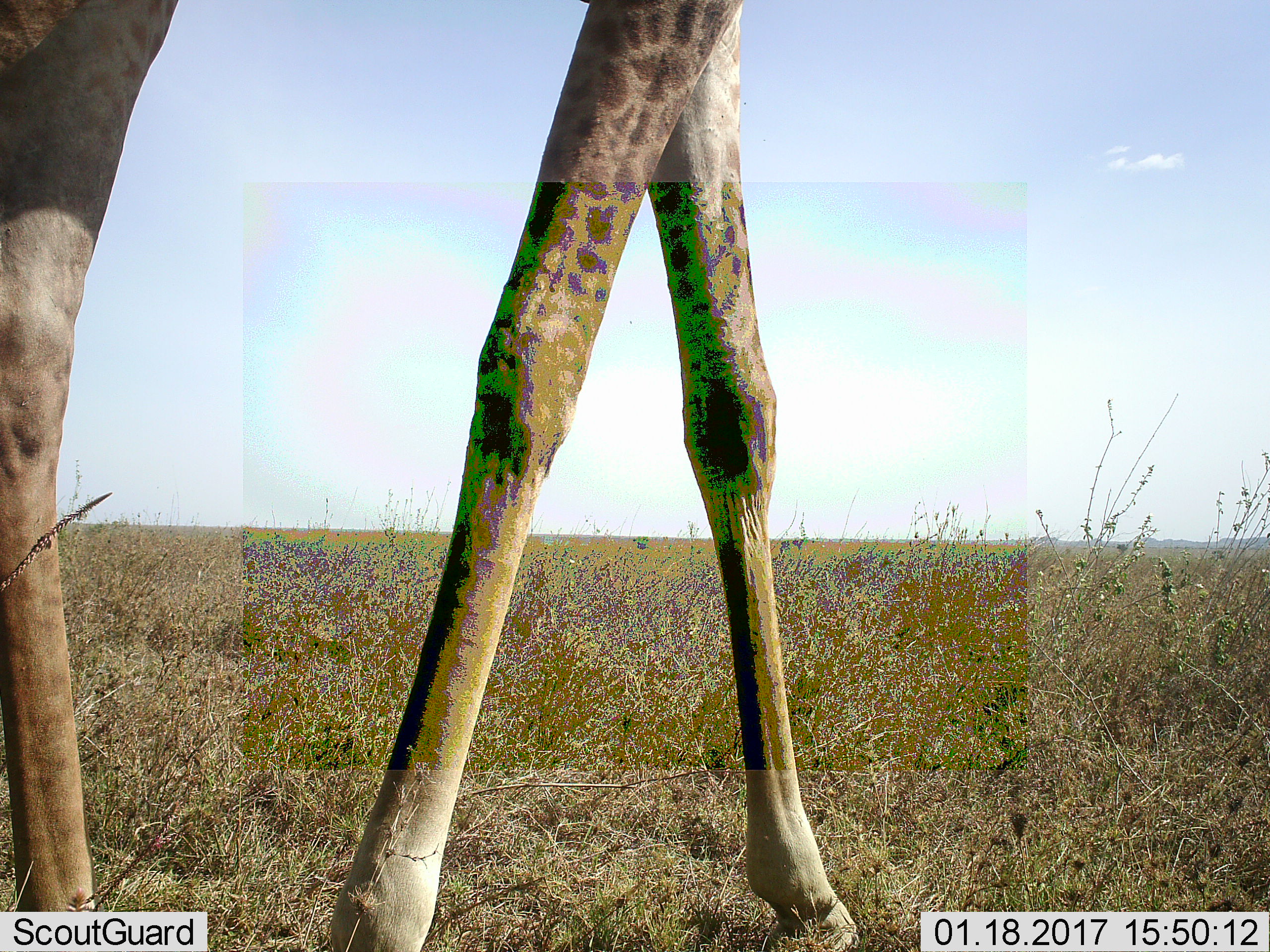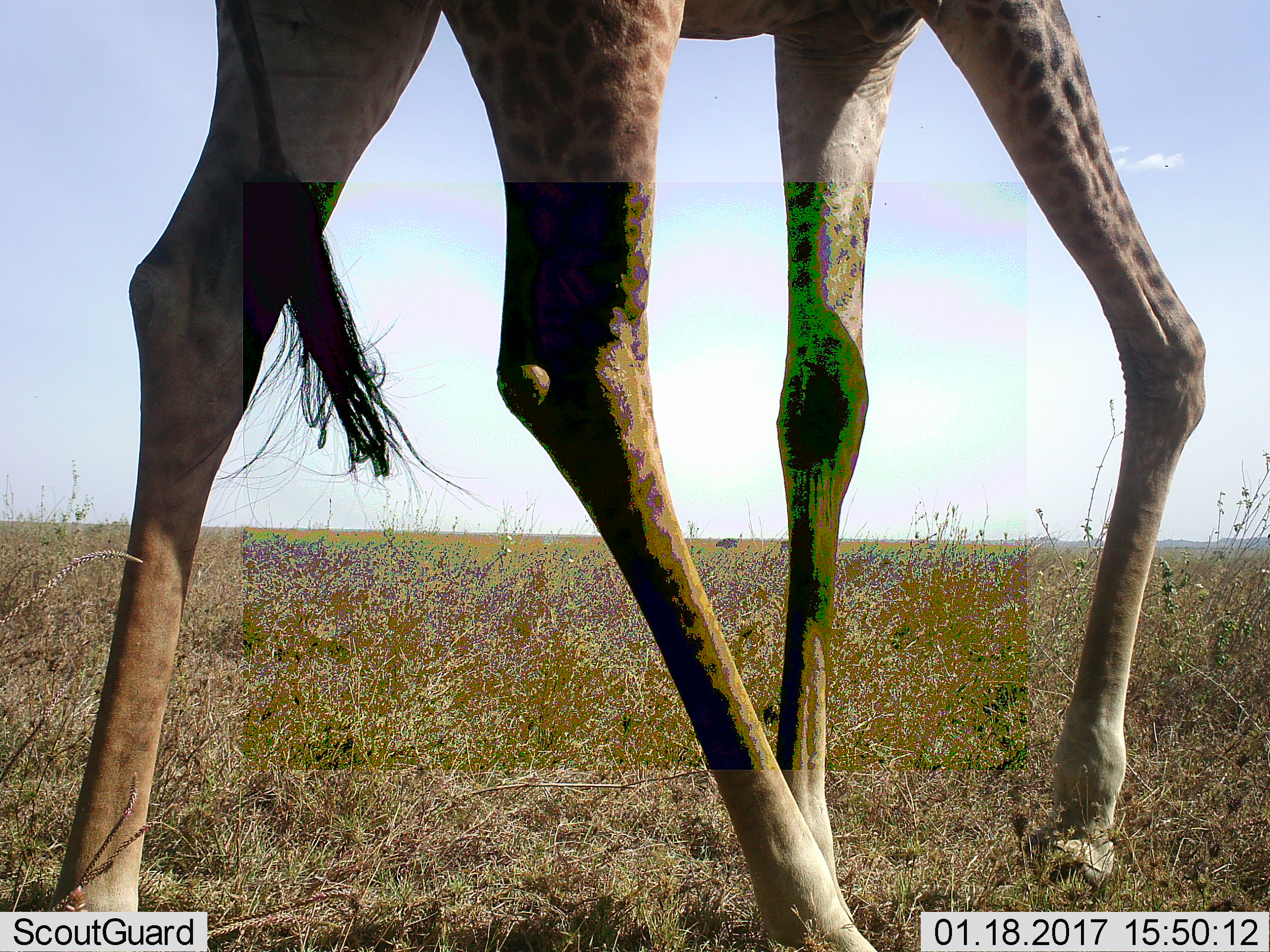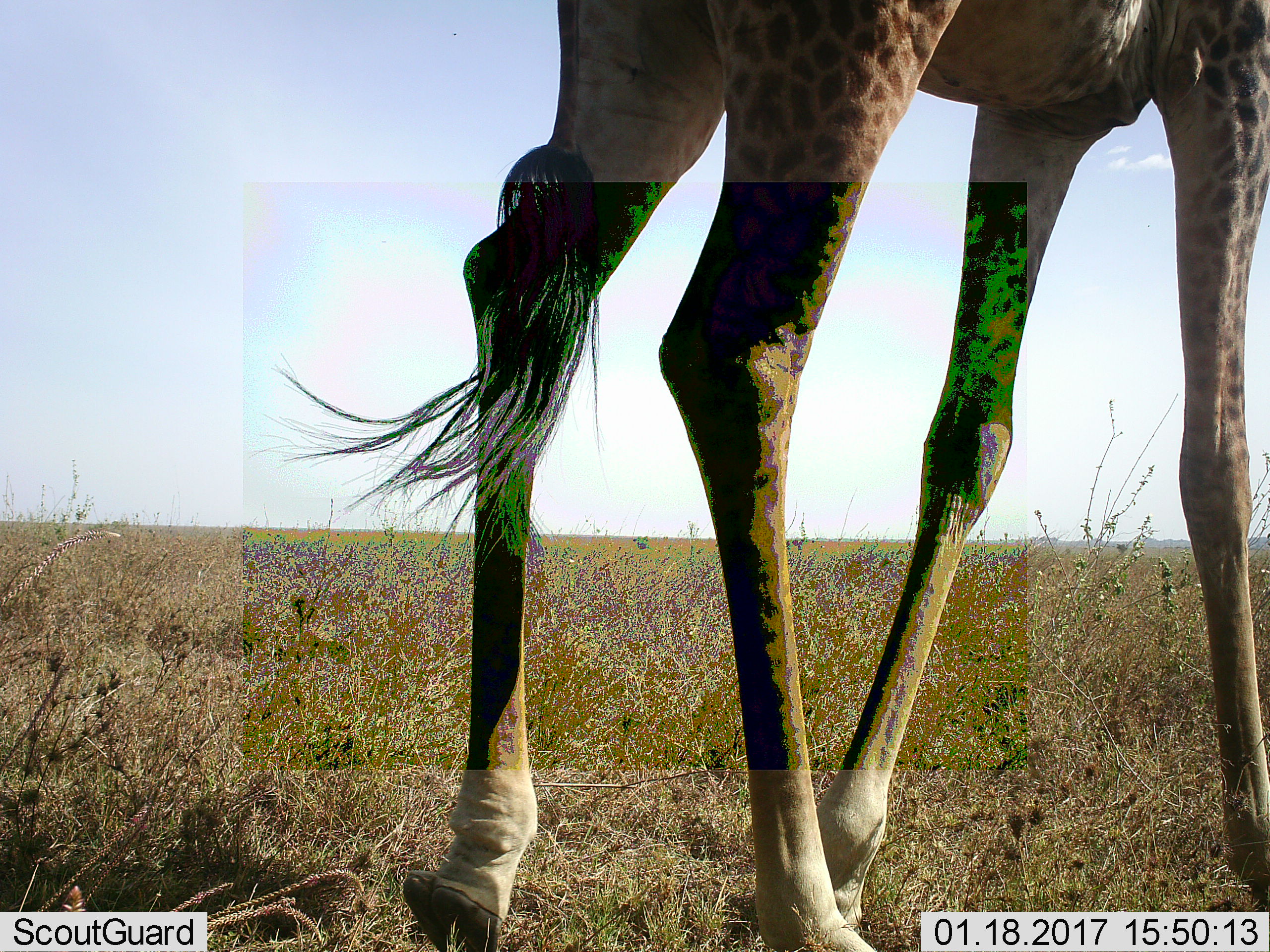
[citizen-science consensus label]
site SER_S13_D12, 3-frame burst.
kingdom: Animalia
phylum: Chordata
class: Mammalia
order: Artiodactyla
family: Giraffidae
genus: Giraffa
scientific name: Giraffa camelopardalis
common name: giraffe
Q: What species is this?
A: Giraffe (Giraffa camelopardalis).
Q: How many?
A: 1.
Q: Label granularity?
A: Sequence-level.